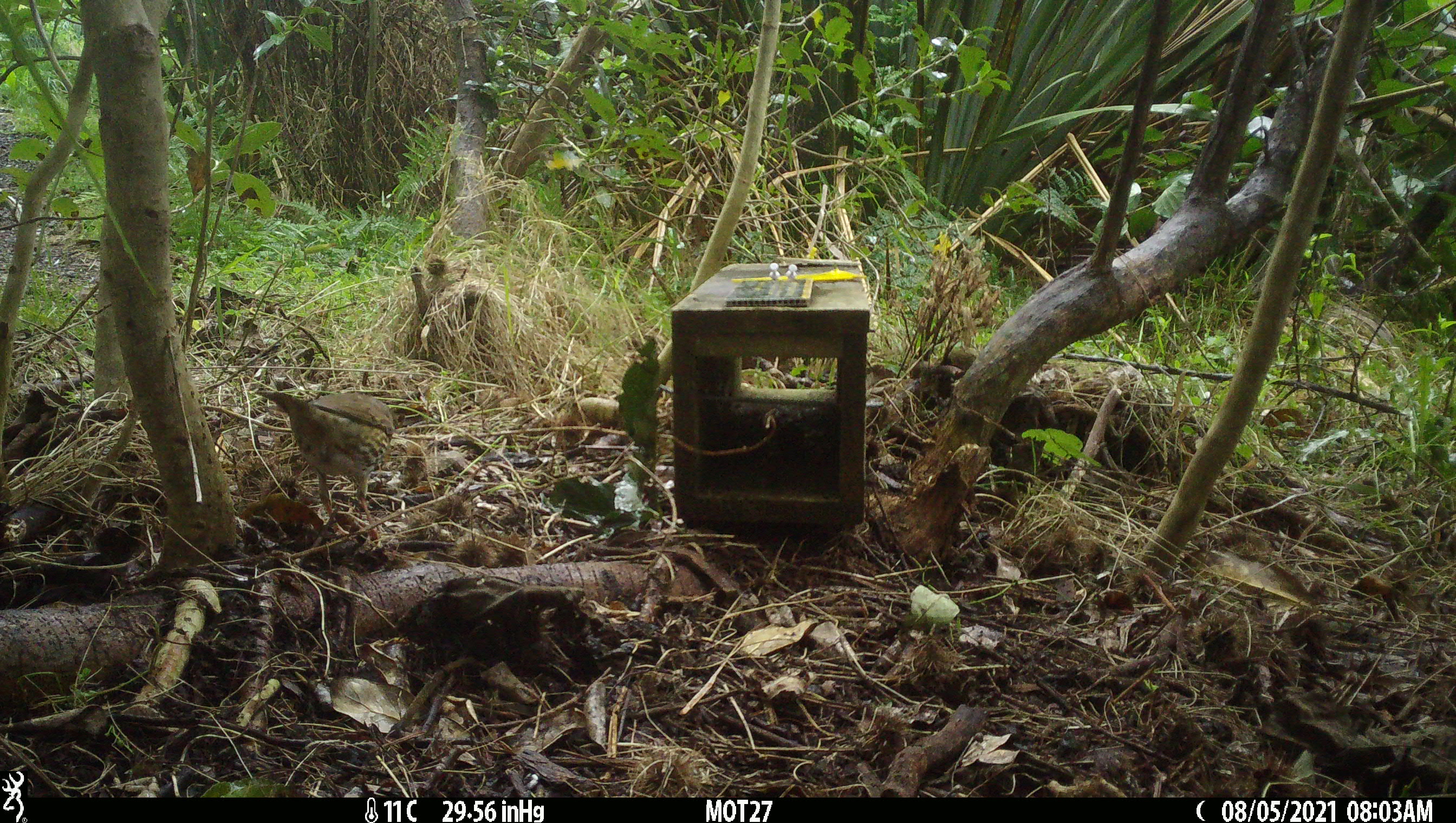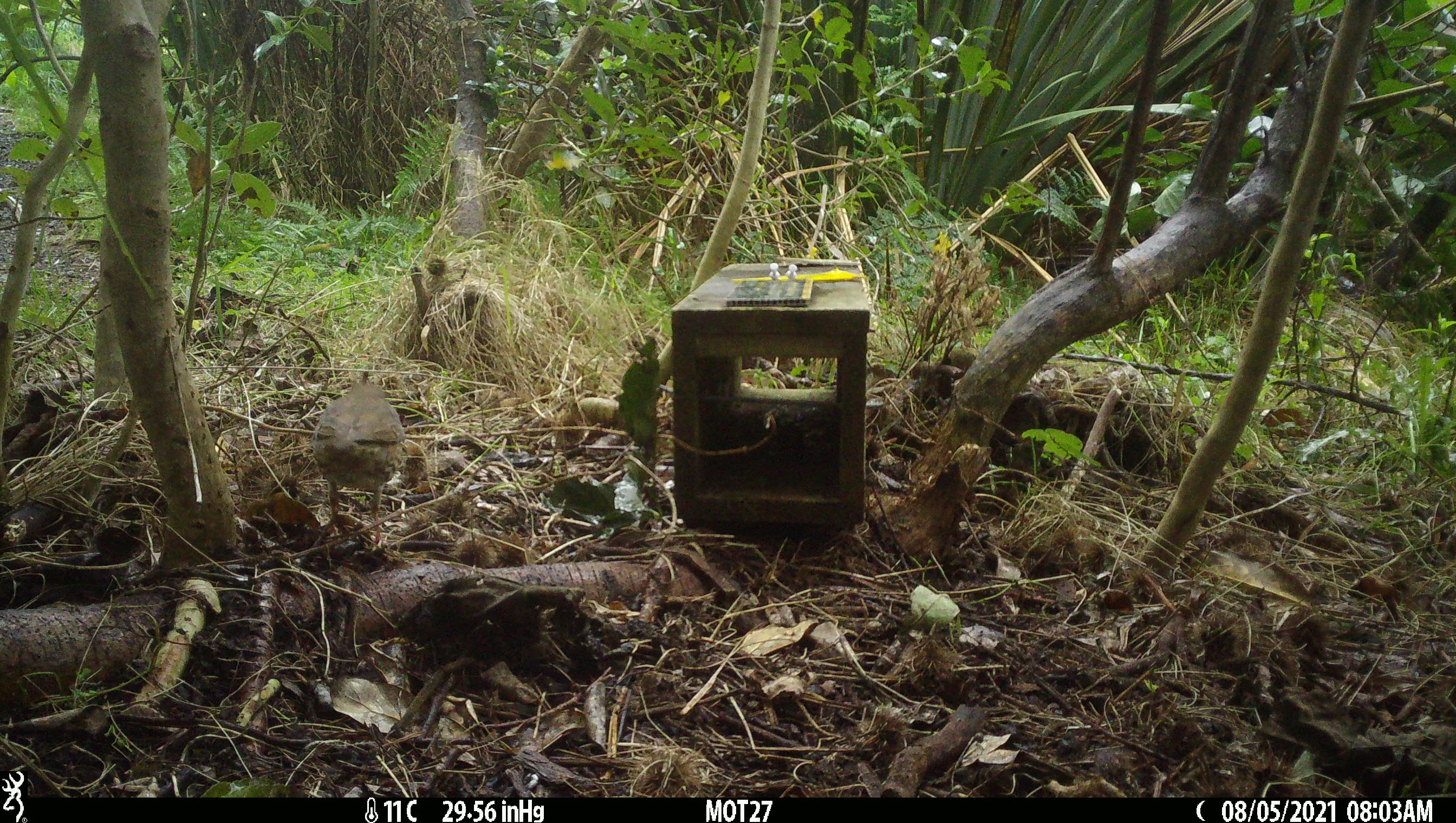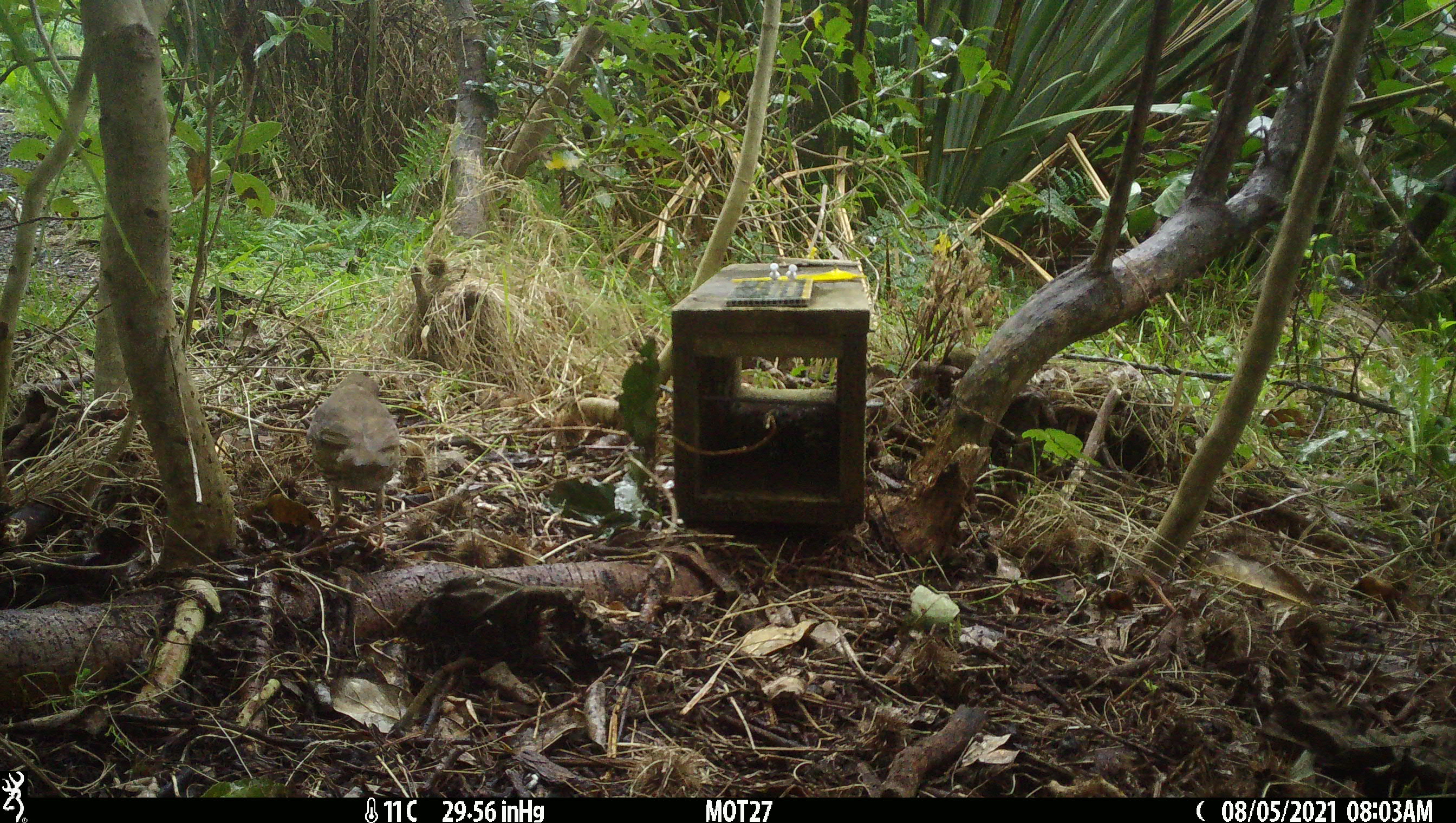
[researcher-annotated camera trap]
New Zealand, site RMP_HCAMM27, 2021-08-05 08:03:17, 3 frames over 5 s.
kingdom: Animalia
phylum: Chordata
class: Aves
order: Passeriformes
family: Turdidae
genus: Turdus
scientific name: Turdus philomelos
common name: song thrush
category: thrush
Thrush (song thrush) (Turdus philomelos).